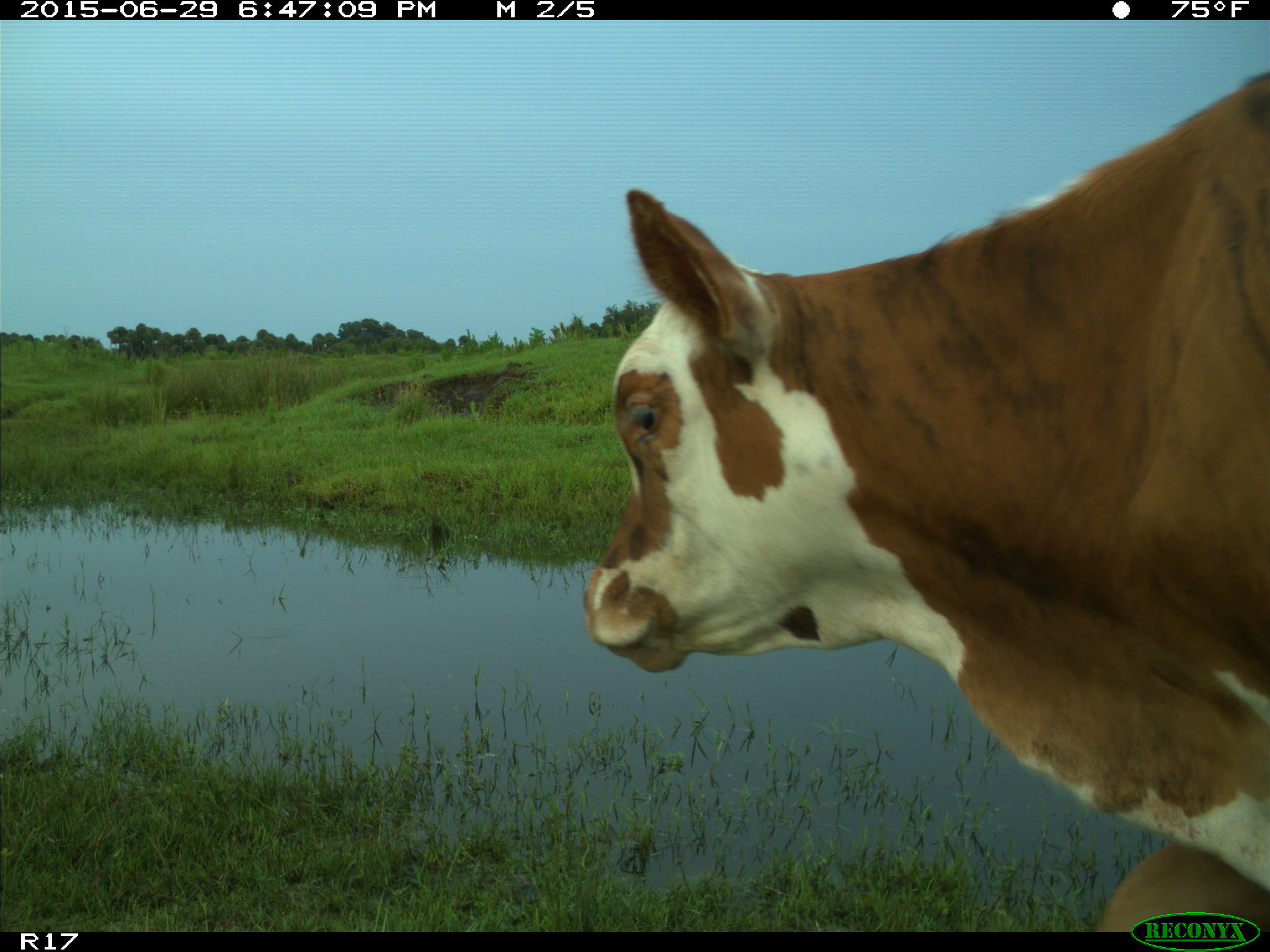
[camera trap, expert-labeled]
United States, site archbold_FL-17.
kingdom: Animalia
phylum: Chordata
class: Mammalia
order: Artiodactyla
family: Bovidae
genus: Bos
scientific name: Bos taurus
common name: domestic cow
Bos taurus (domestic cow).